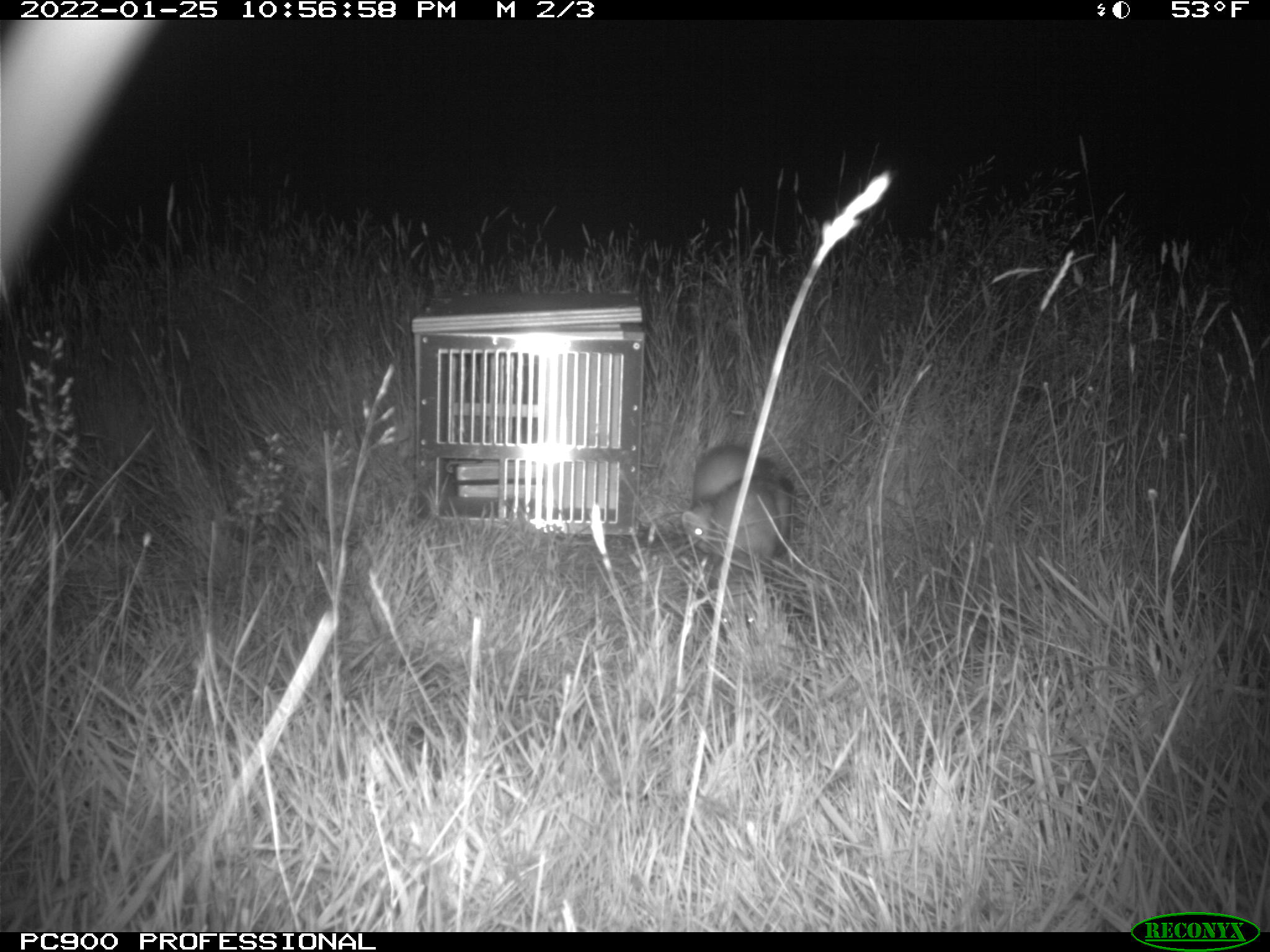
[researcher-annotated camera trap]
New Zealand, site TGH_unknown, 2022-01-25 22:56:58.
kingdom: Animalia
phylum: Chordata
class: Mammalia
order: Carnivora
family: Mustelidae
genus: Mustela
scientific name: Mustela furo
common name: ferret